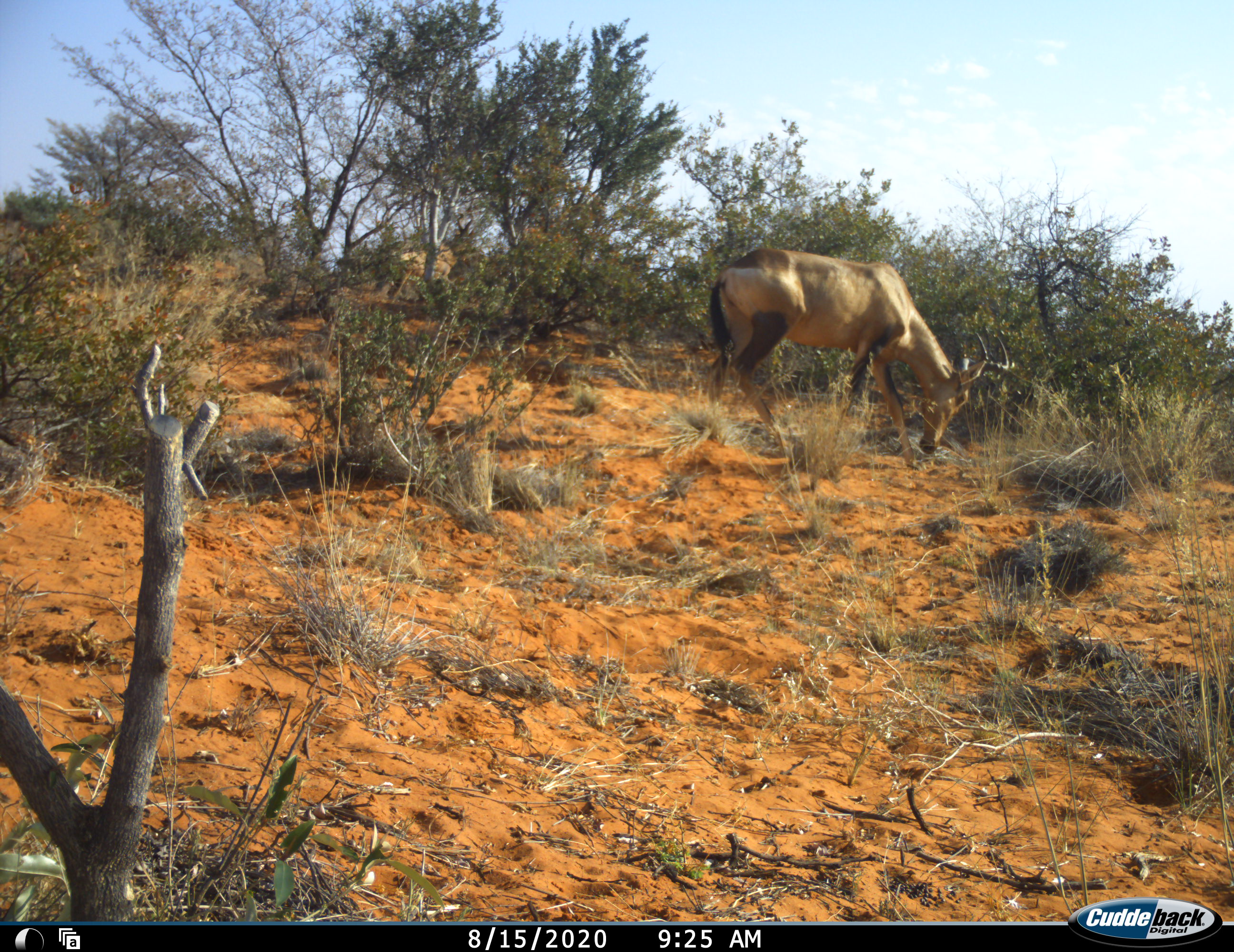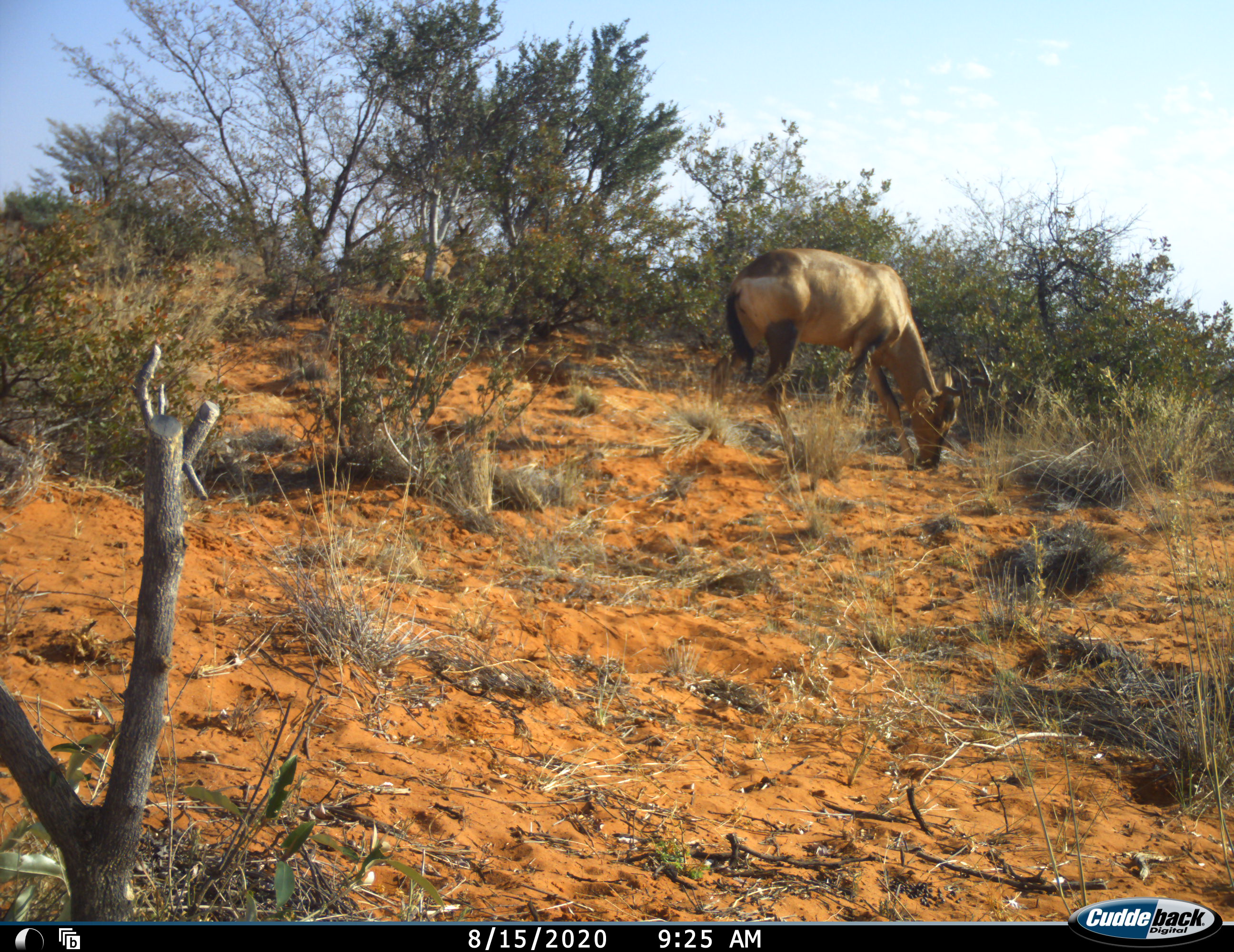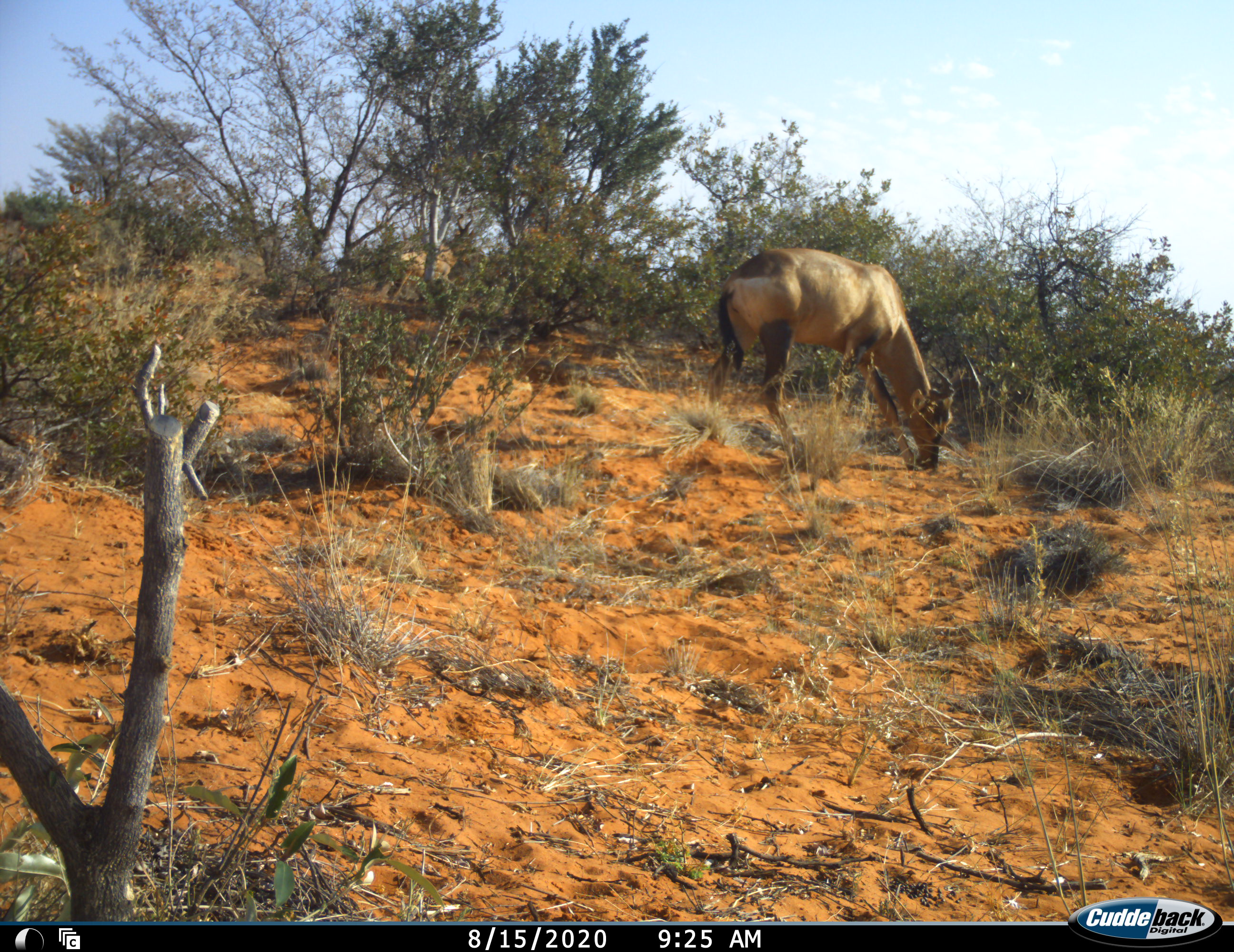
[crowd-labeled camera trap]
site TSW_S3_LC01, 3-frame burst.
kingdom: Animalia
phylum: Chordata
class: Mammalia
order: Artiodactyla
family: Bovidae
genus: Alcelaphus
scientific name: Alcelaphus buselaphus caama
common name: red hartebeest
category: hartebeestred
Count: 1.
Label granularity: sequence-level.